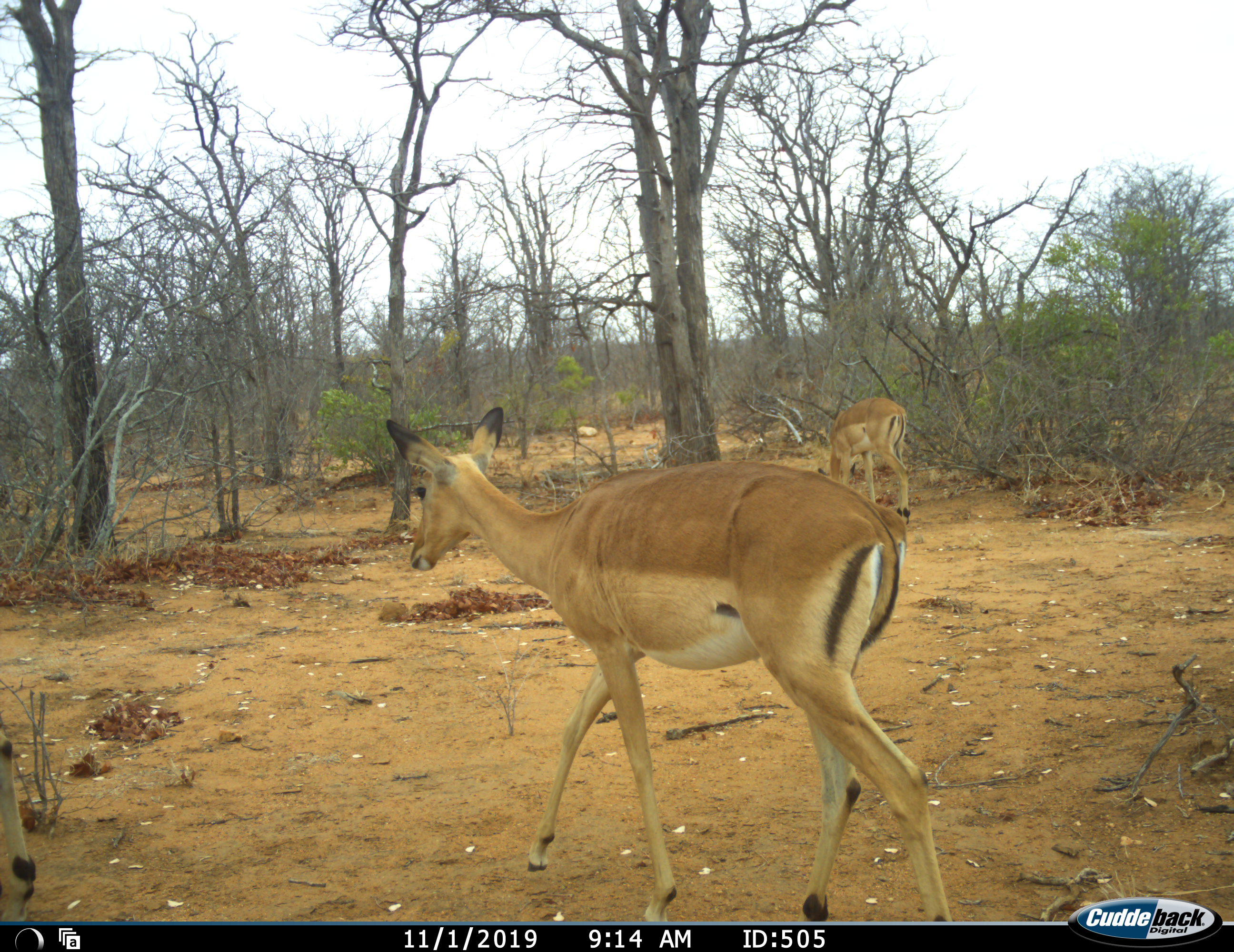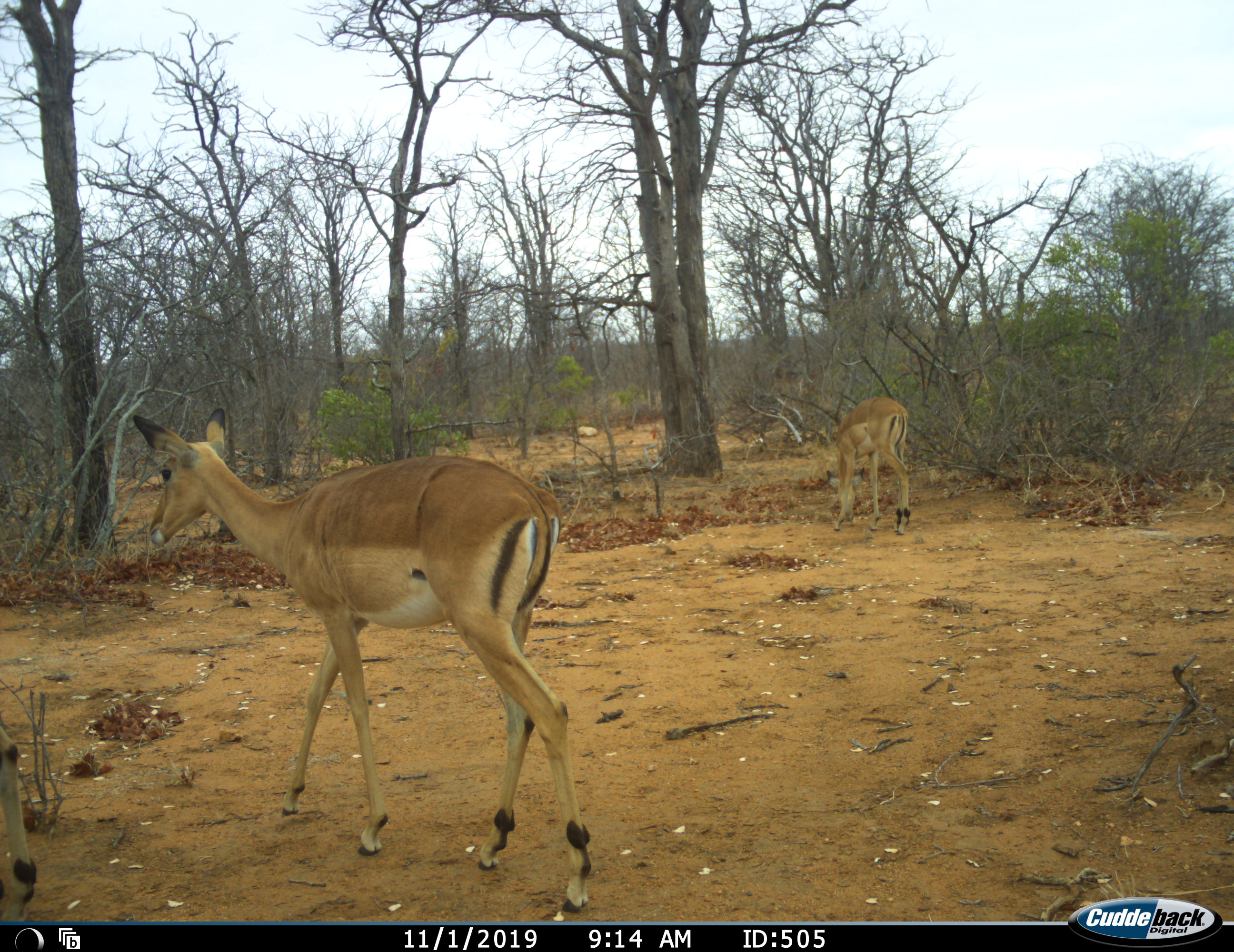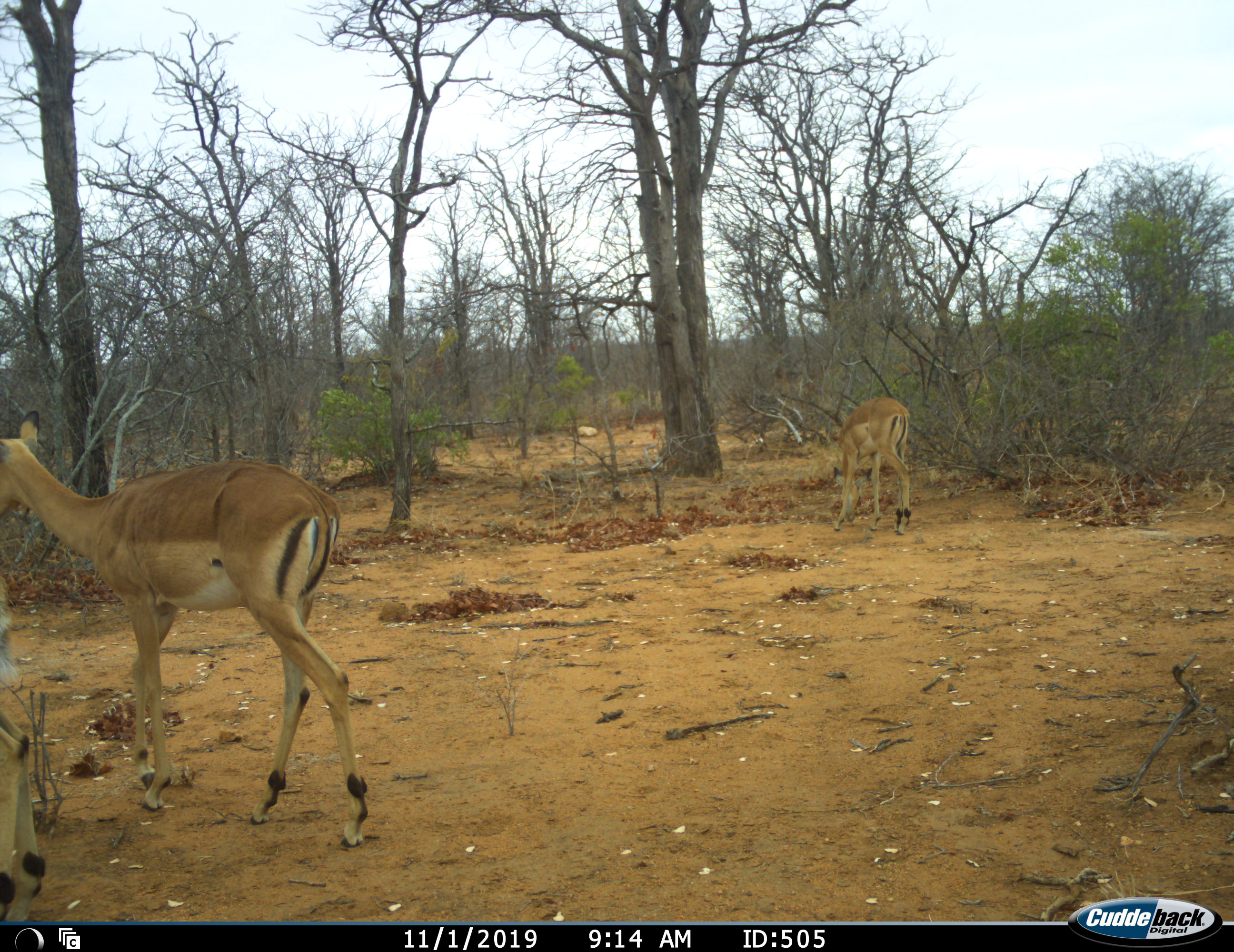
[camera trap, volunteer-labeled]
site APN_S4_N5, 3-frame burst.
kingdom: Animalia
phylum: Chordata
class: Mammalia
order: Artiodactyla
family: Bovidae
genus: Aepyceros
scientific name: Aepyceros melampus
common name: impala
Impala (Aepyceros melampus), count 2. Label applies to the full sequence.